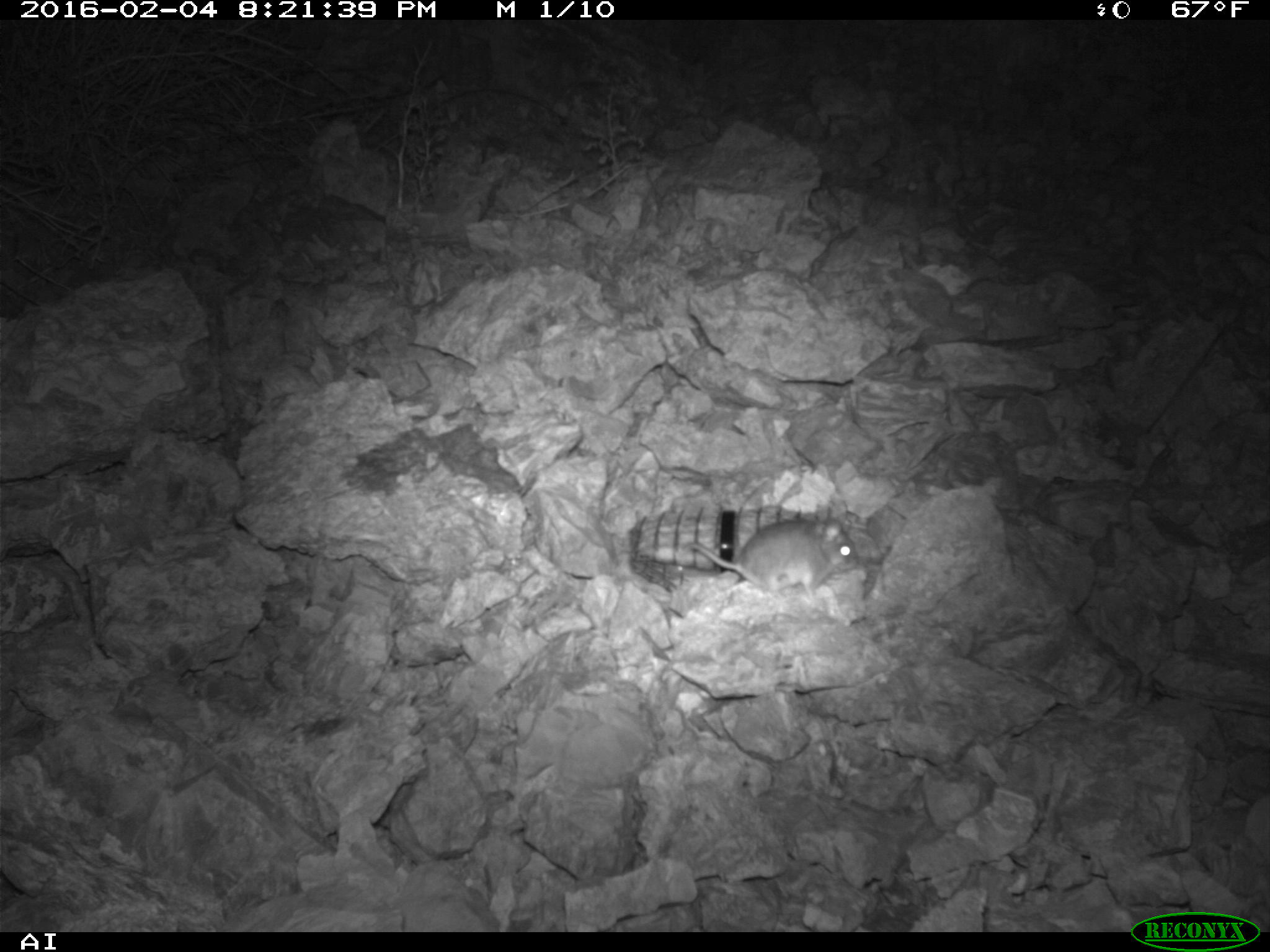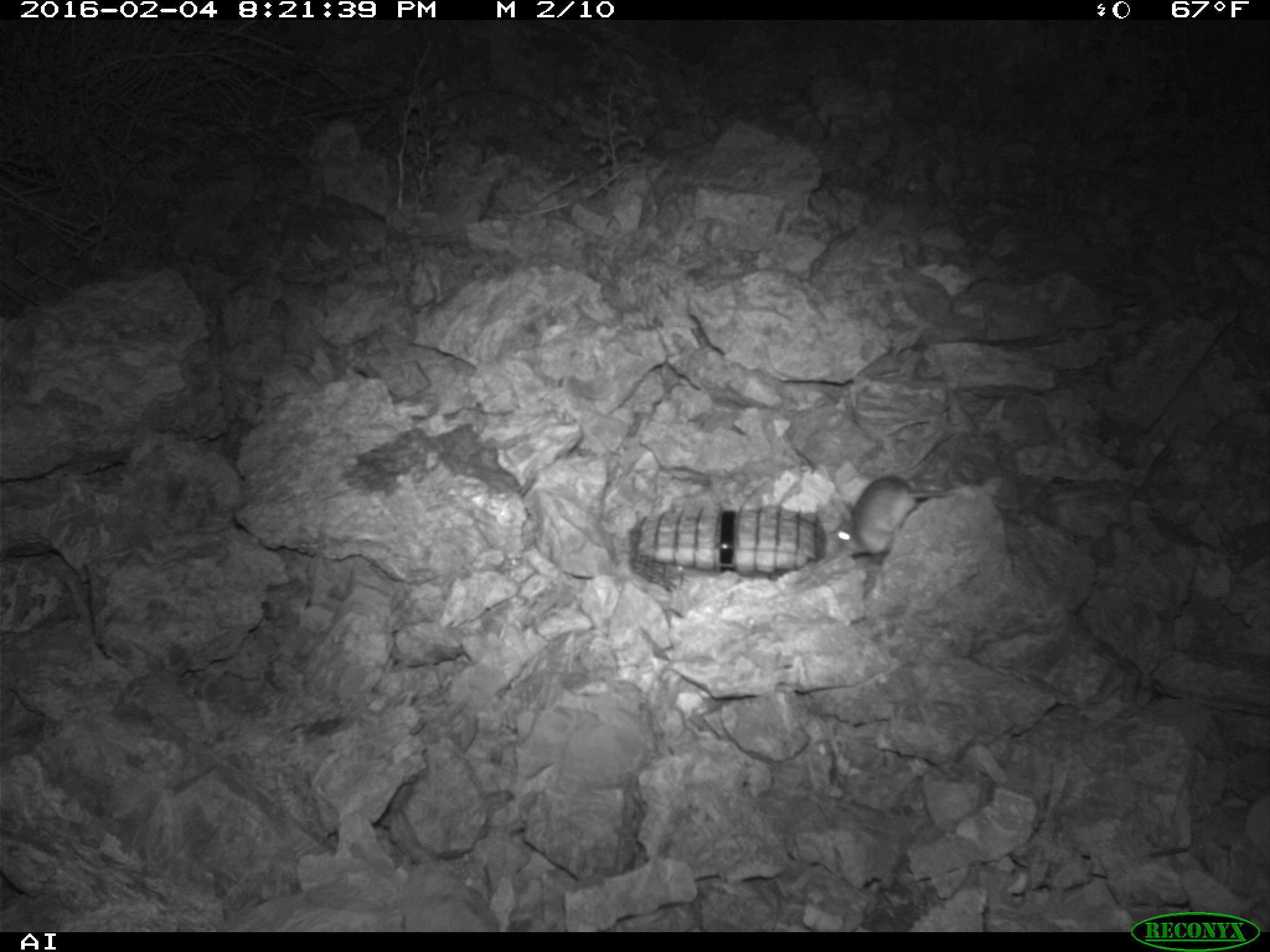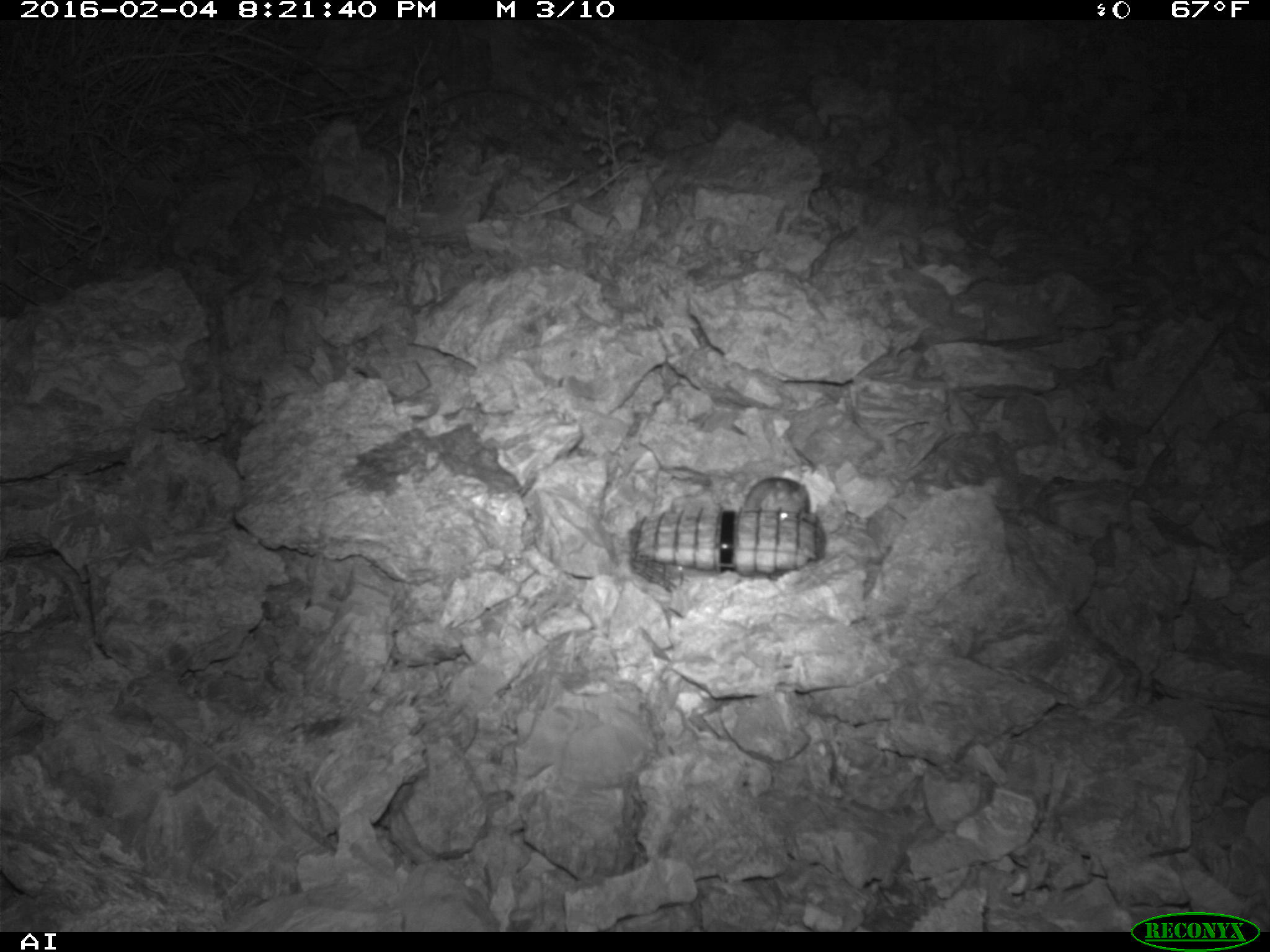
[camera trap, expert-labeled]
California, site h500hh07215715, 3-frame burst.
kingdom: Animalia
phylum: Chordata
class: Mammalia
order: Rodentia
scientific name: Rodentia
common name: rodent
Rodent (Rodentia).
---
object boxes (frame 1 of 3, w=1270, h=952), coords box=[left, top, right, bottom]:
rodent: box=[678, 518, 858, 601]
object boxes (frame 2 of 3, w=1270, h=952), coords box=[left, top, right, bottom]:
rodent: box=[836, 475, 948, 555]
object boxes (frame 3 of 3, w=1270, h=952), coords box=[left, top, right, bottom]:
rodent: box=[739, 476, 809, 511]